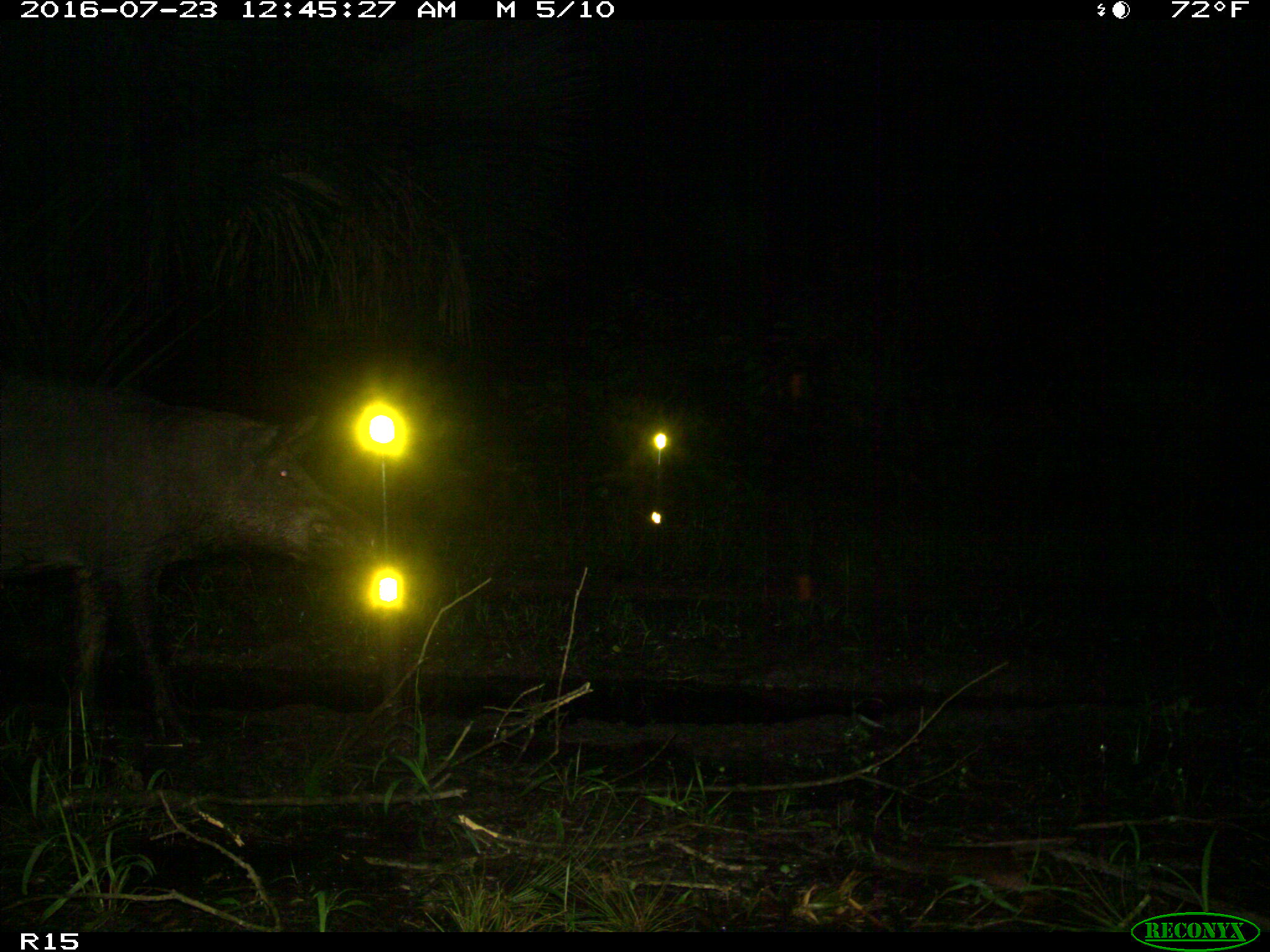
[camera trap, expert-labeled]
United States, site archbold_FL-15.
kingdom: Animalia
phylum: Chordata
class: Mammalia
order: Artiodactyla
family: Suidae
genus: Sus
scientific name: Sus scrofa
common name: wild boar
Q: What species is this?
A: Sus scrofa (wild boar).